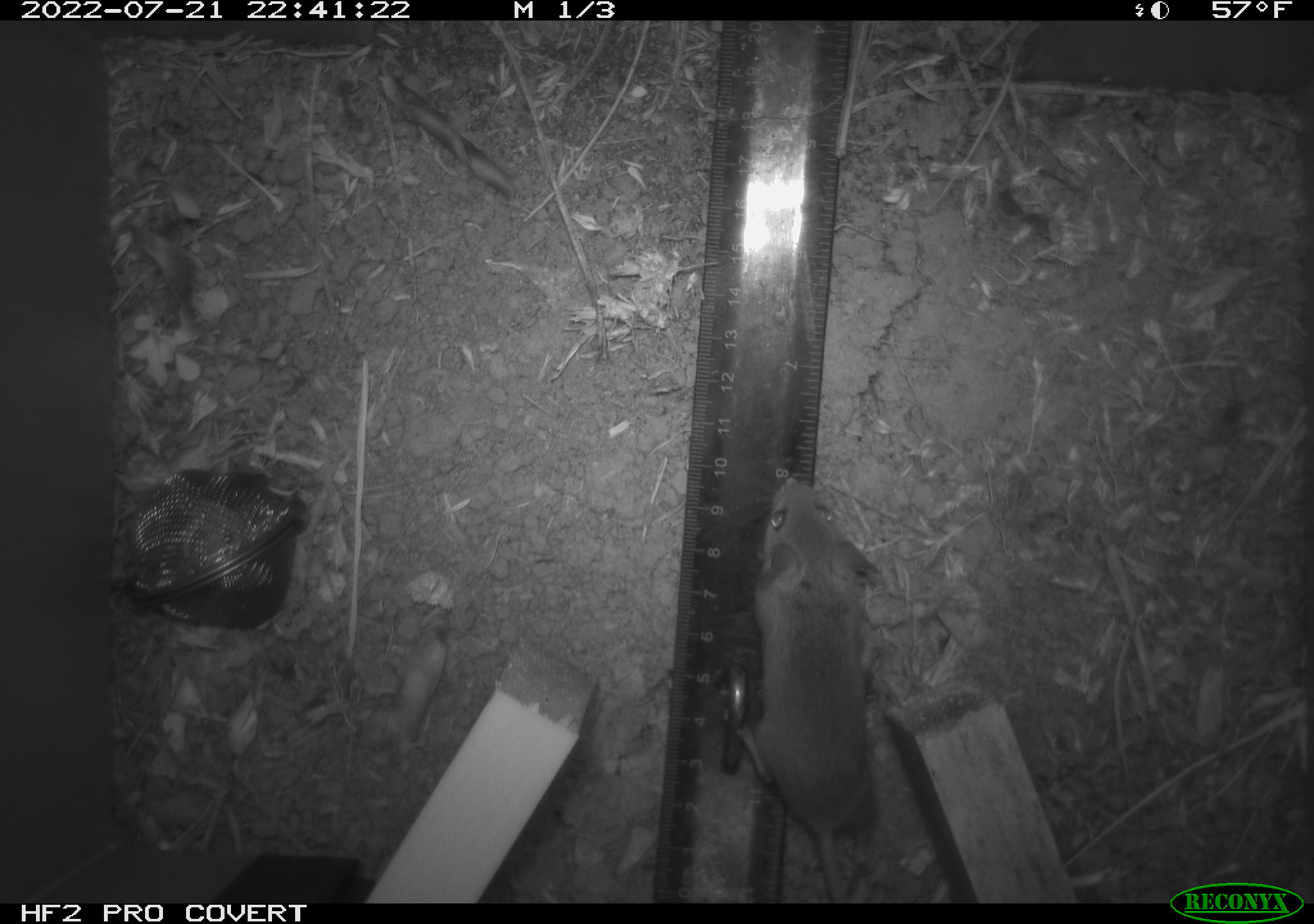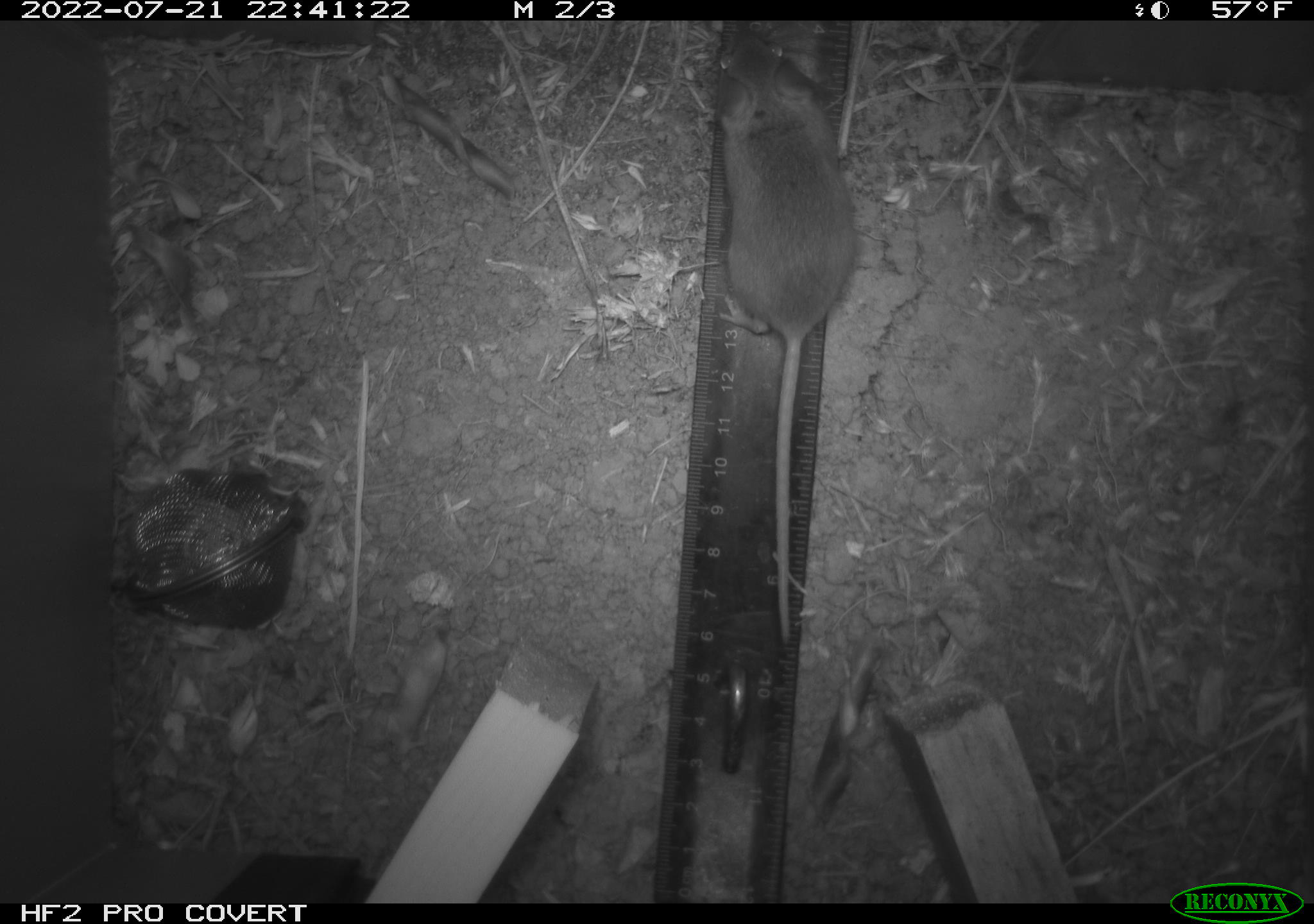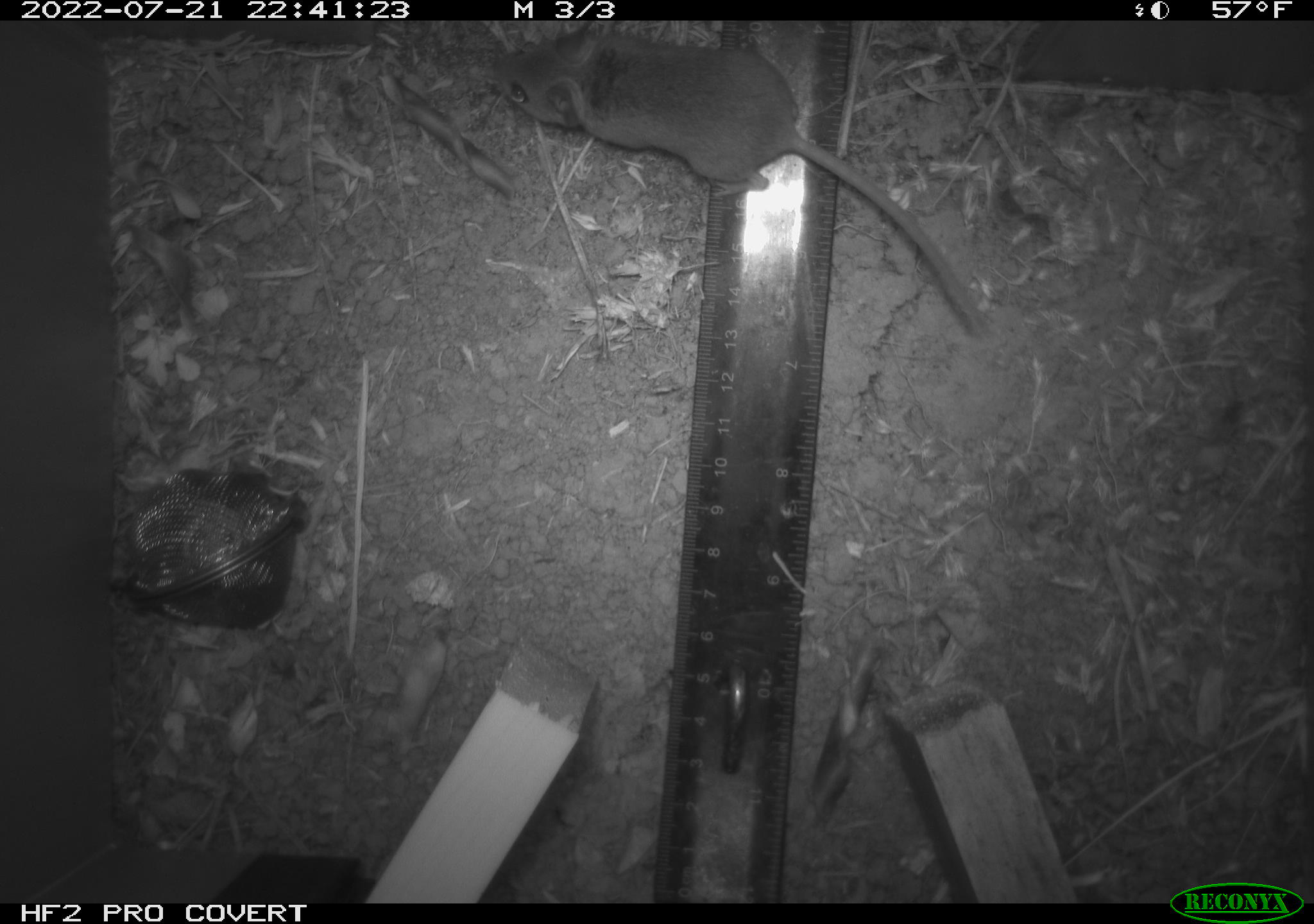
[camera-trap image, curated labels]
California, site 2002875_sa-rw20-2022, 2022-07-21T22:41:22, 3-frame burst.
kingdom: Animalia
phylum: Chordata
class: Mammalia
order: Rodentia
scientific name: Rodentia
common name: mouse species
Mouse species (Rodentia).